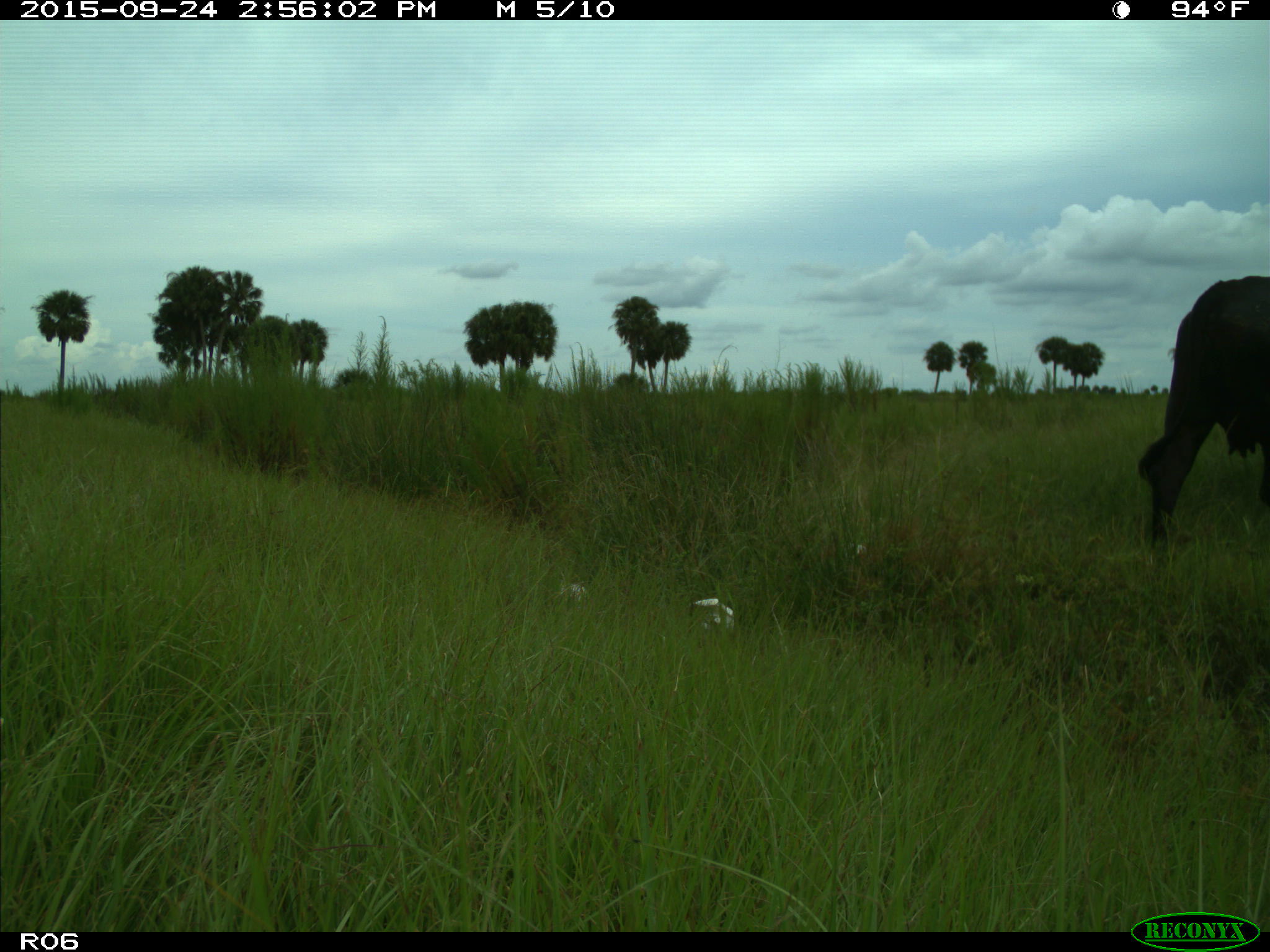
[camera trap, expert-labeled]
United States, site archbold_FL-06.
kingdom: Animalia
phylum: Chordata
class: Mammalia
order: Artiodactyla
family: Bovidae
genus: Bos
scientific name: Bos taurus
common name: domestic cow